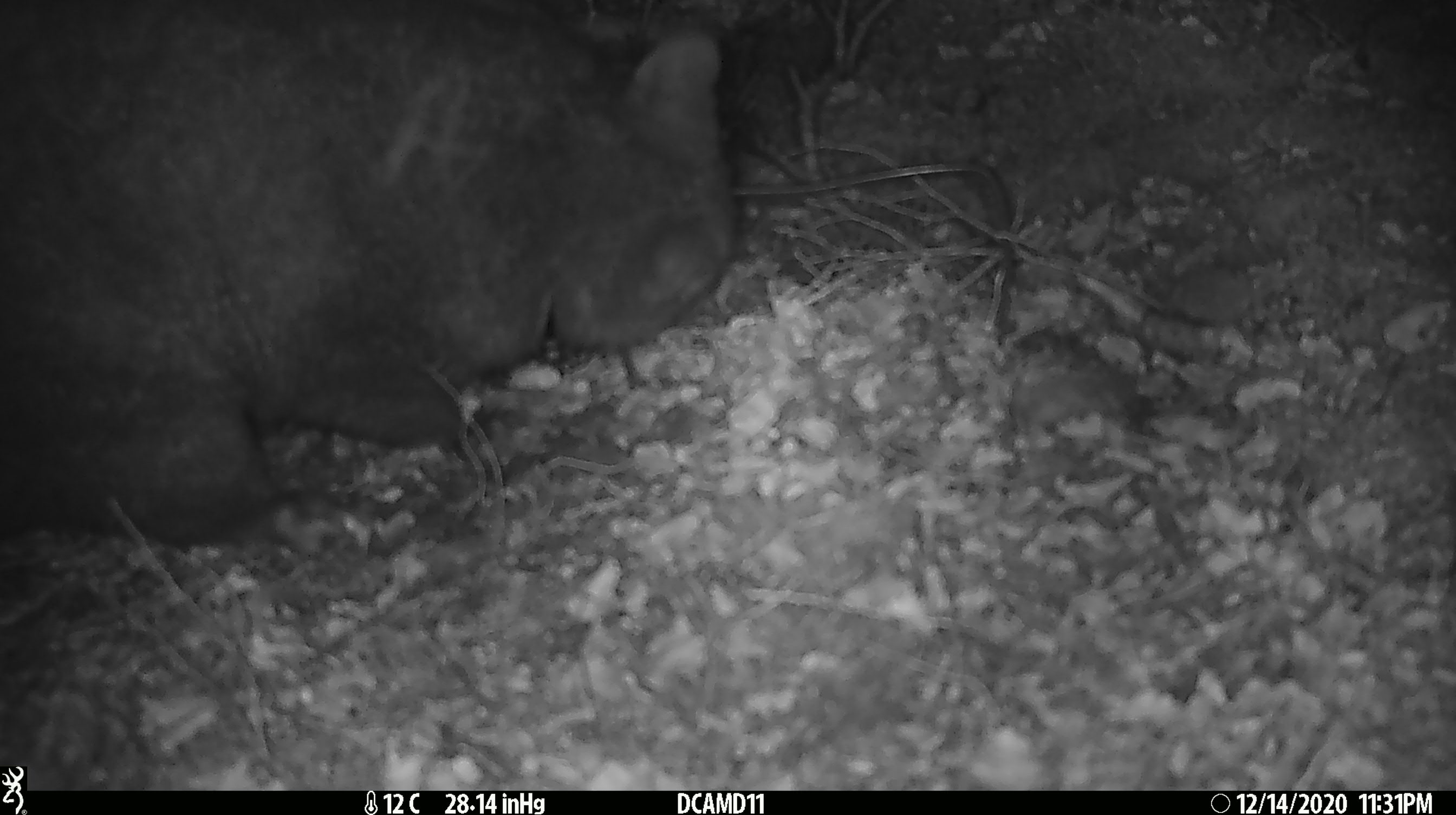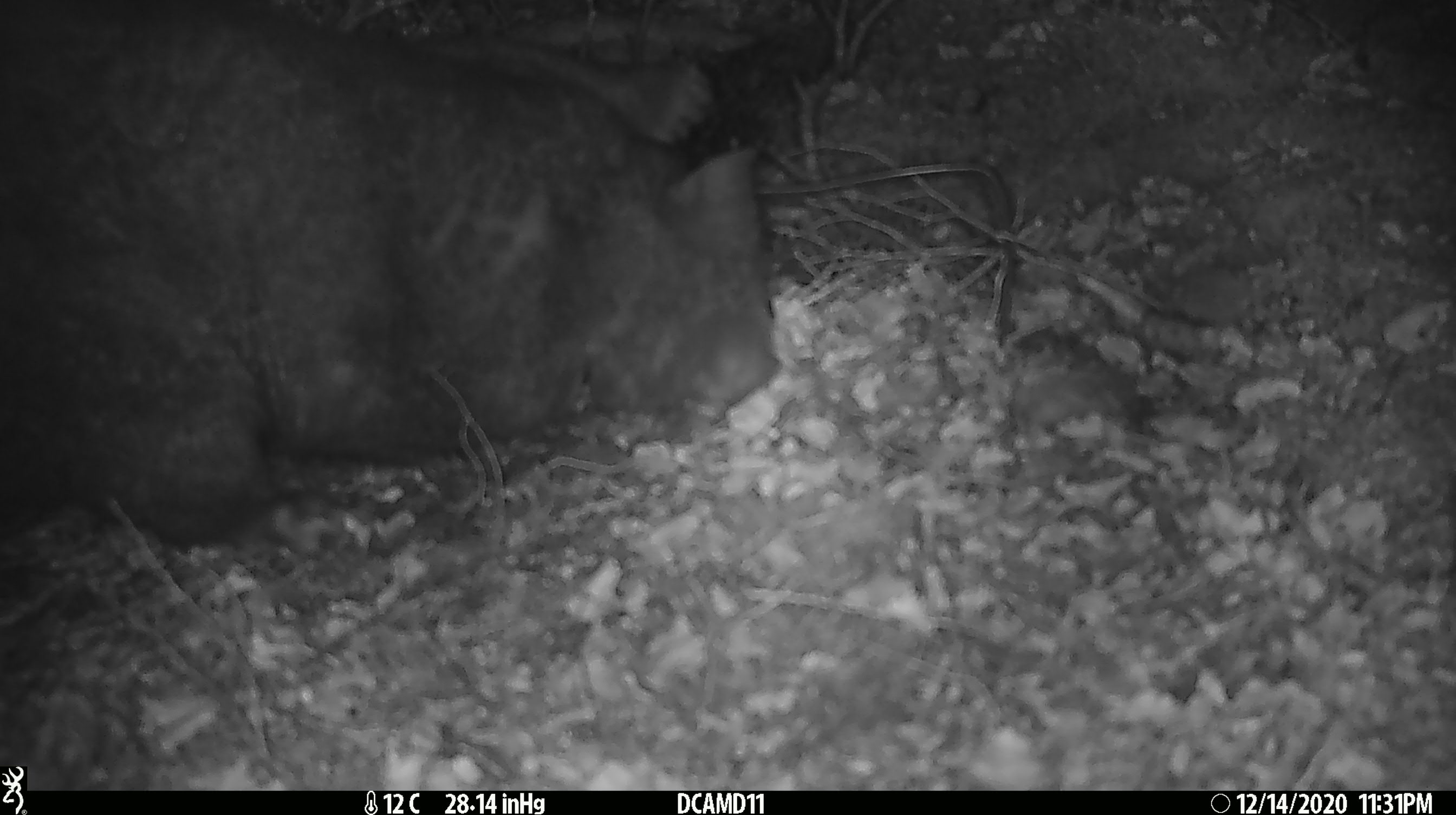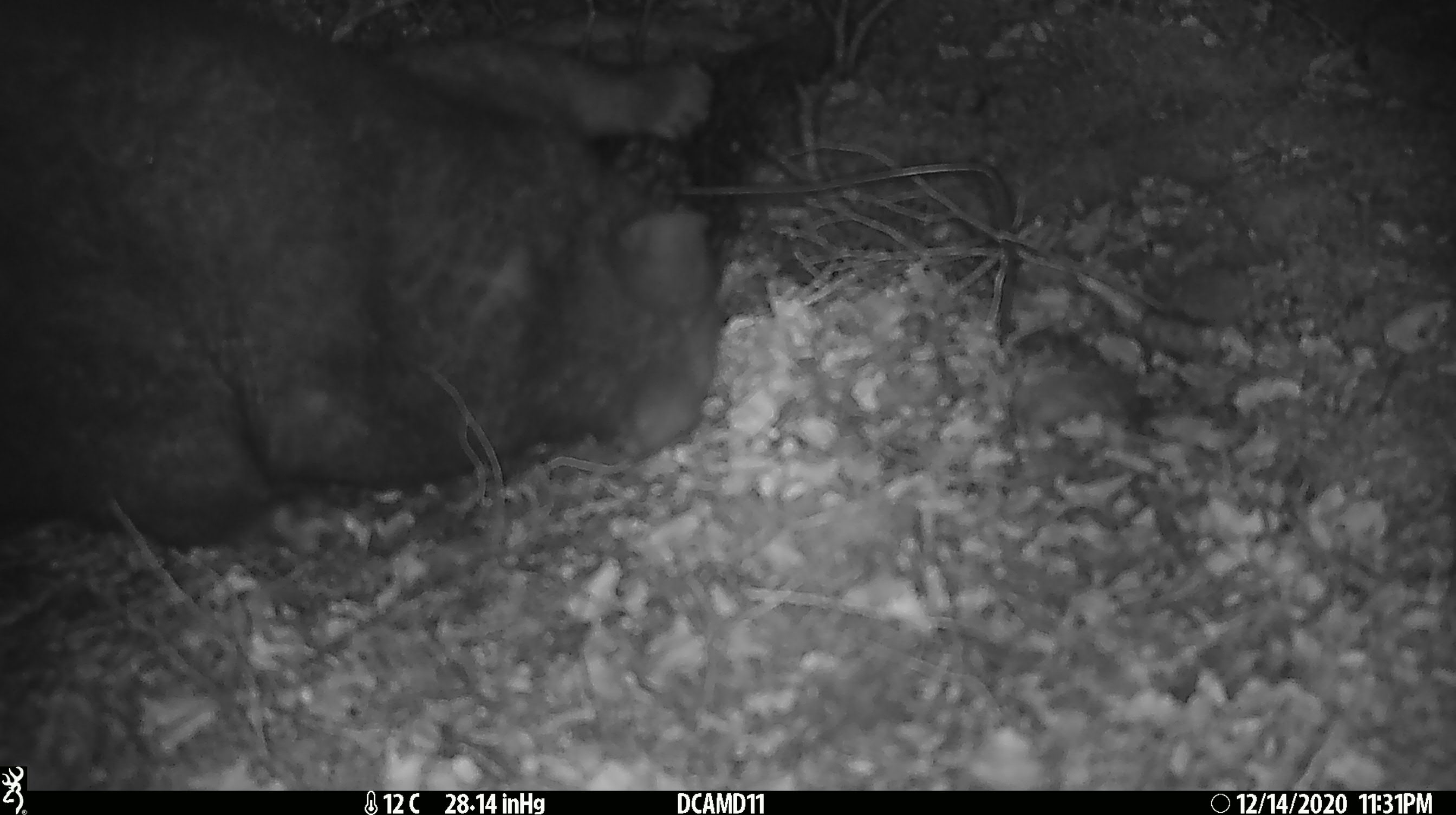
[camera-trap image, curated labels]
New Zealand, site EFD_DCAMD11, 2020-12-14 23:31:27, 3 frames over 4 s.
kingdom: Animalia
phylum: Chordata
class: Mammalia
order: Diprotodontia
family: Phalangeridae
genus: Trichosurus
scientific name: Trichosurus vulpecula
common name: common brushtail possum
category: possum